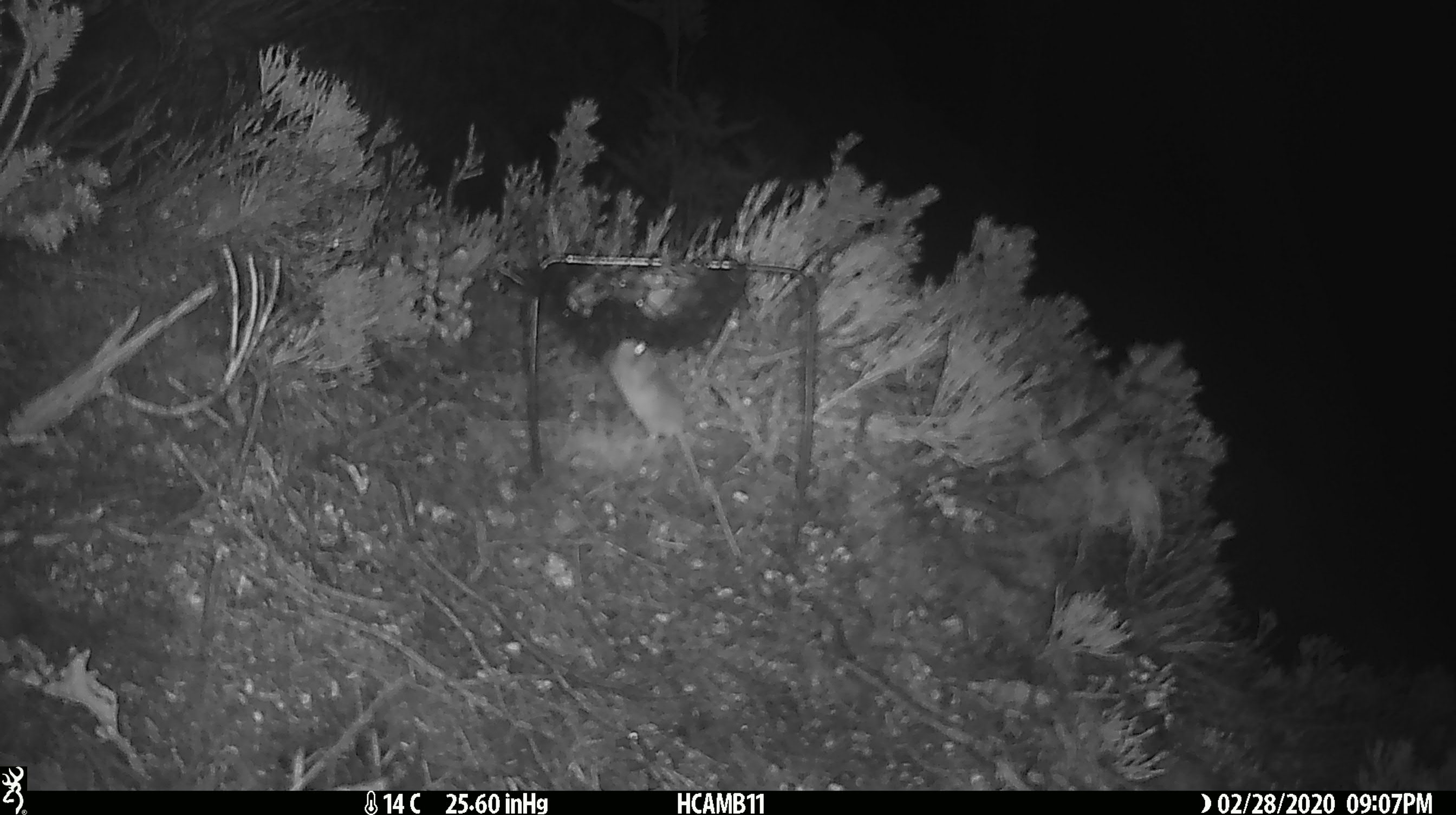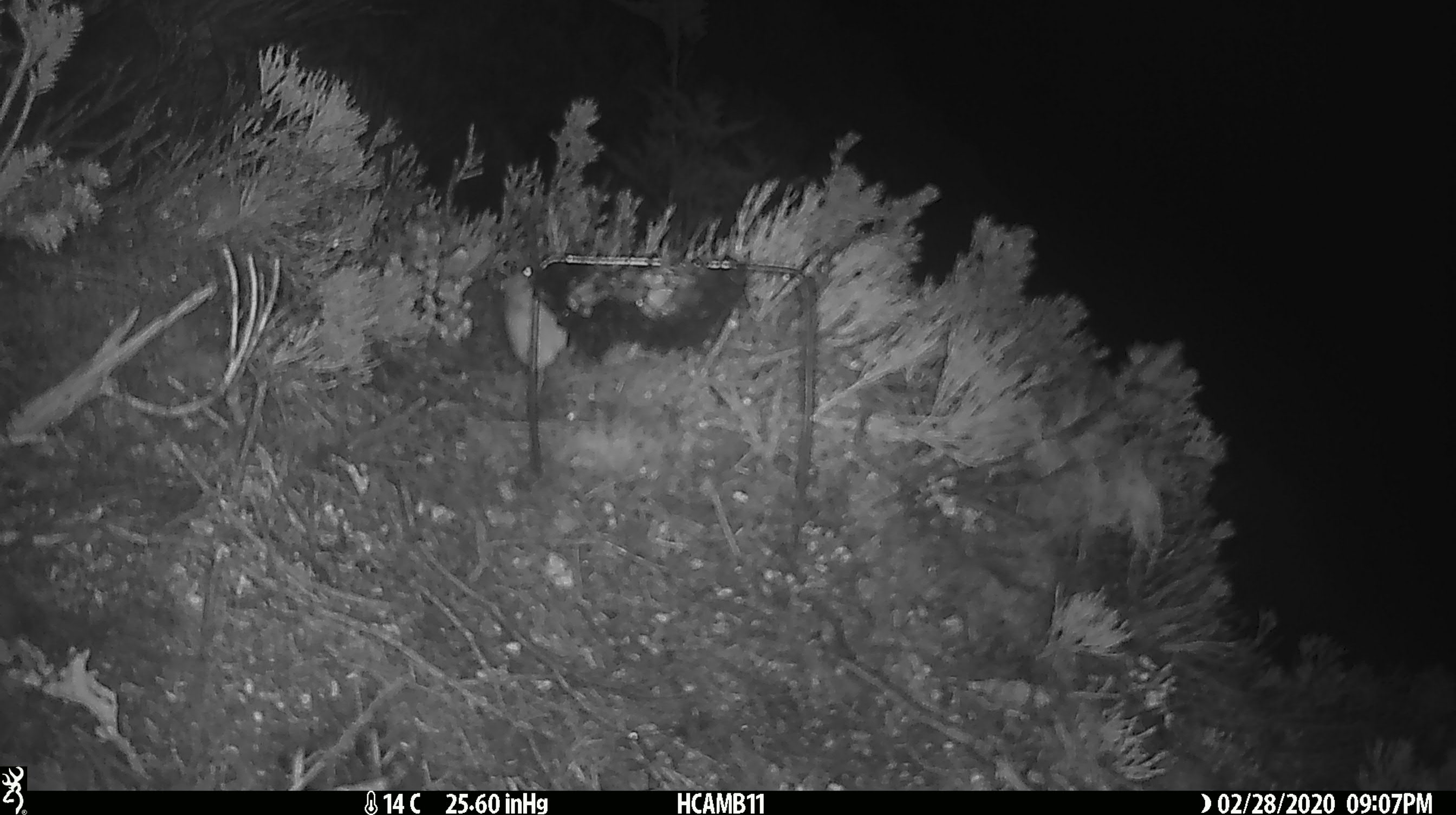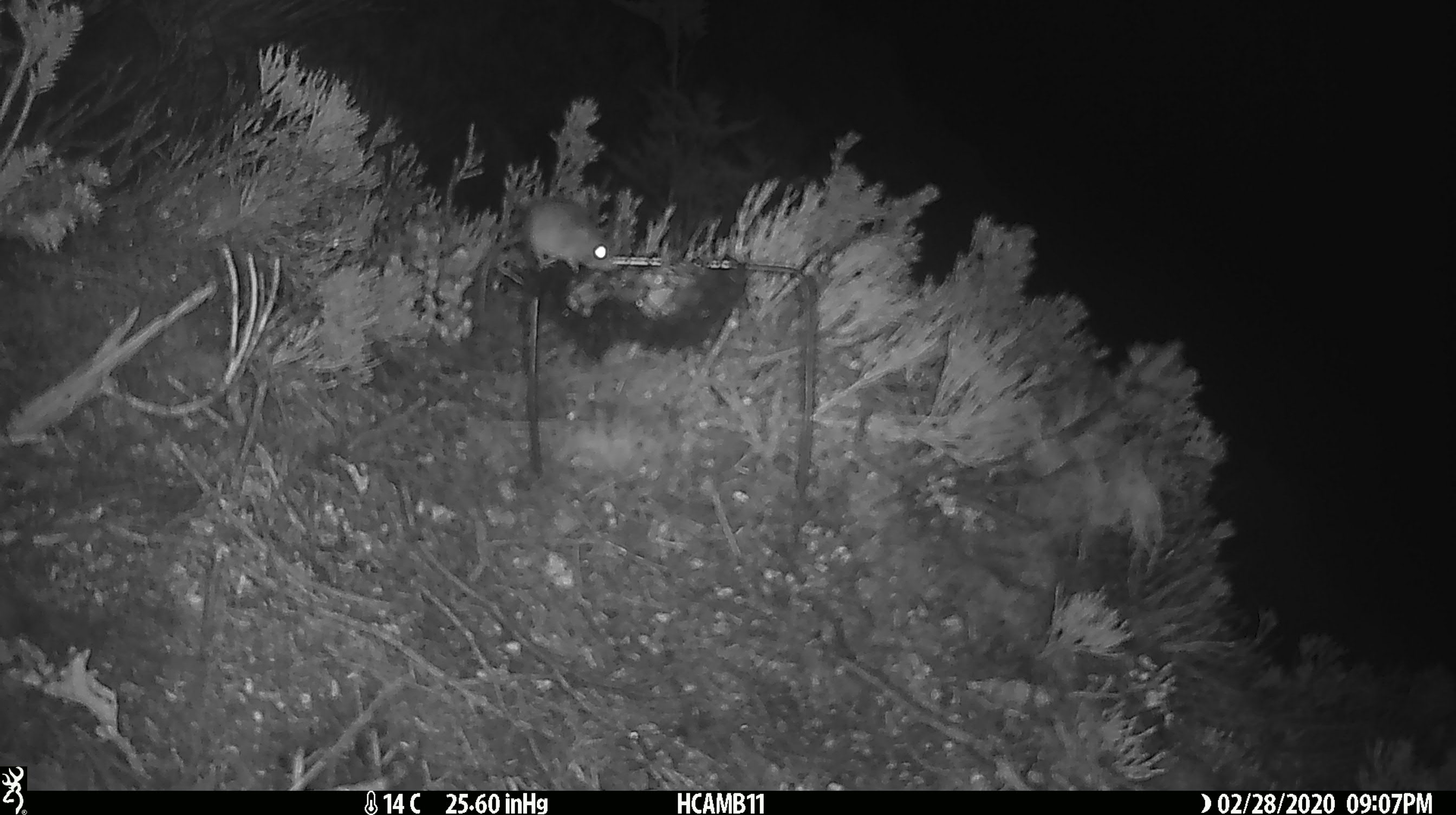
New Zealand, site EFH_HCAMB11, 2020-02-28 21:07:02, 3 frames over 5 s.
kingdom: Animalia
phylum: Chordata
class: Mammalia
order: Rodentia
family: Muridae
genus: Mus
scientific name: Mus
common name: mouse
Mouse (Mus).